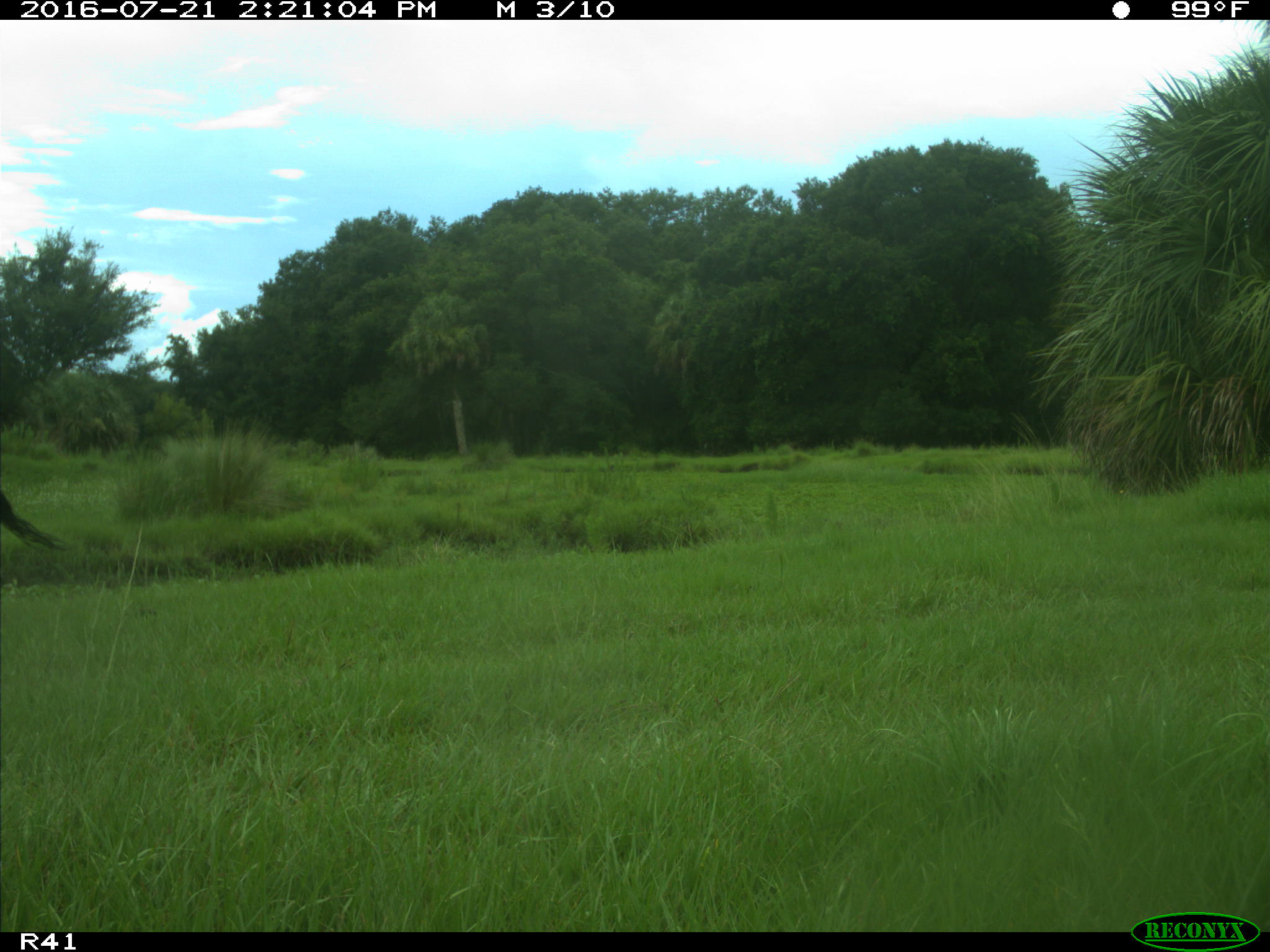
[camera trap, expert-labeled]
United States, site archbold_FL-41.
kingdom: Animalia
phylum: Chordata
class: Mammalia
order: Artiodactyla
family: Bovidae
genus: Bos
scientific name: Bos taurus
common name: domestic cow